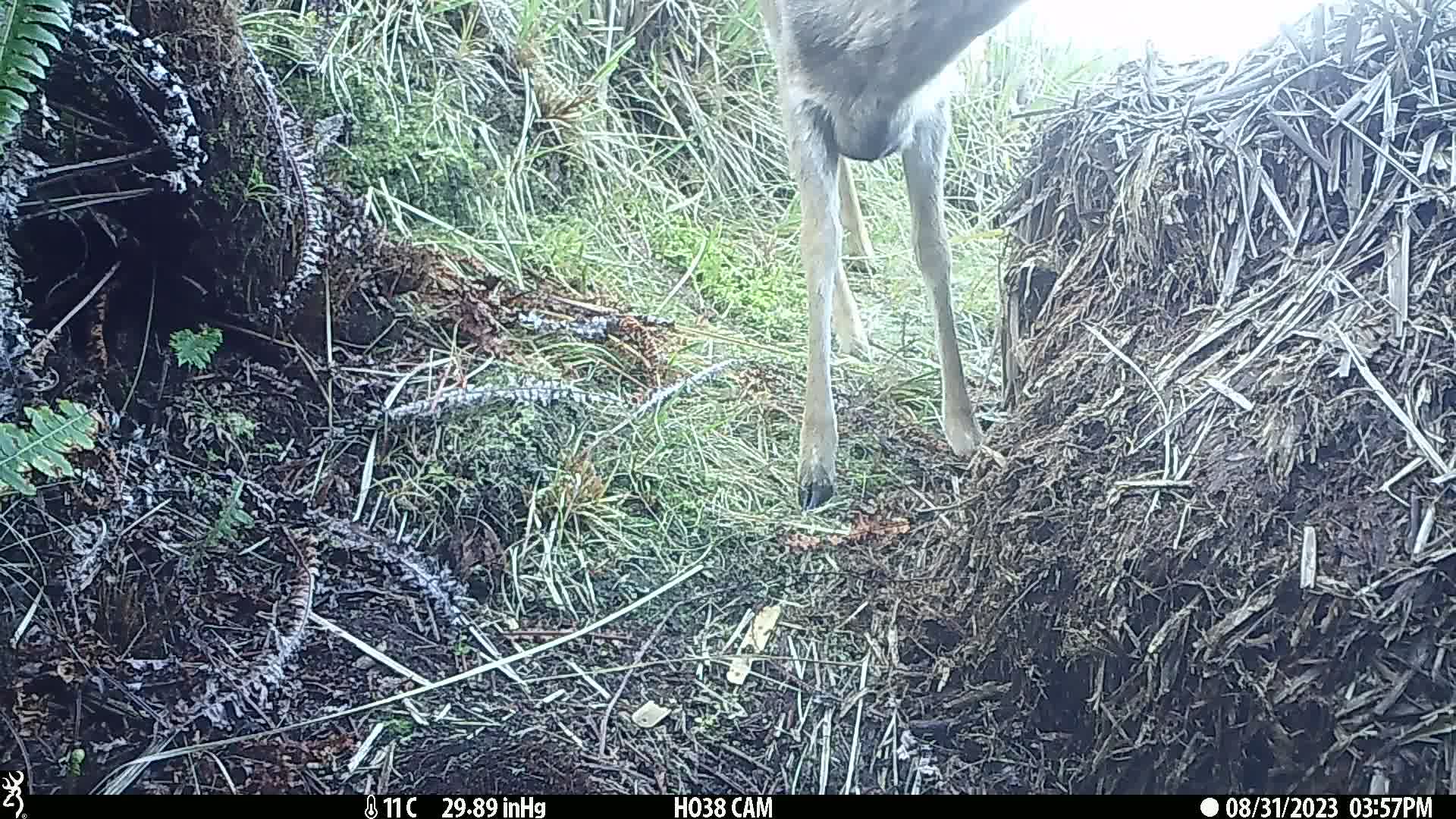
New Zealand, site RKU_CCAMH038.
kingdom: Animalia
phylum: Chordata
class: Mammalia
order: Artiodactyla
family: Cervidae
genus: Odocoileus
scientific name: Odocoileus virginianus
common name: white-tailed deer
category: white tailed deer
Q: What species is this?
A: White tailed deer (white-tailed deer) (Odocoileus virginianus).